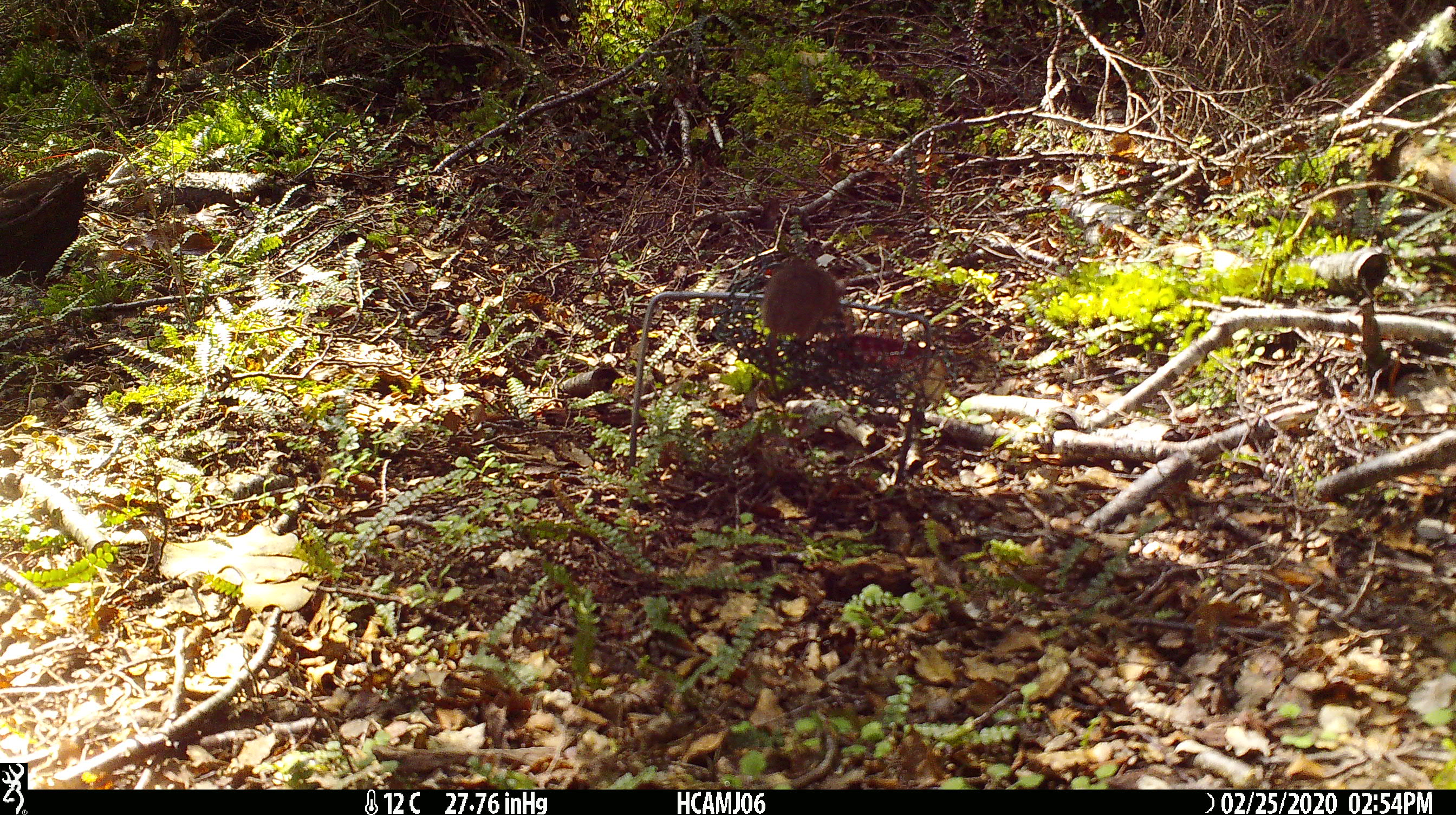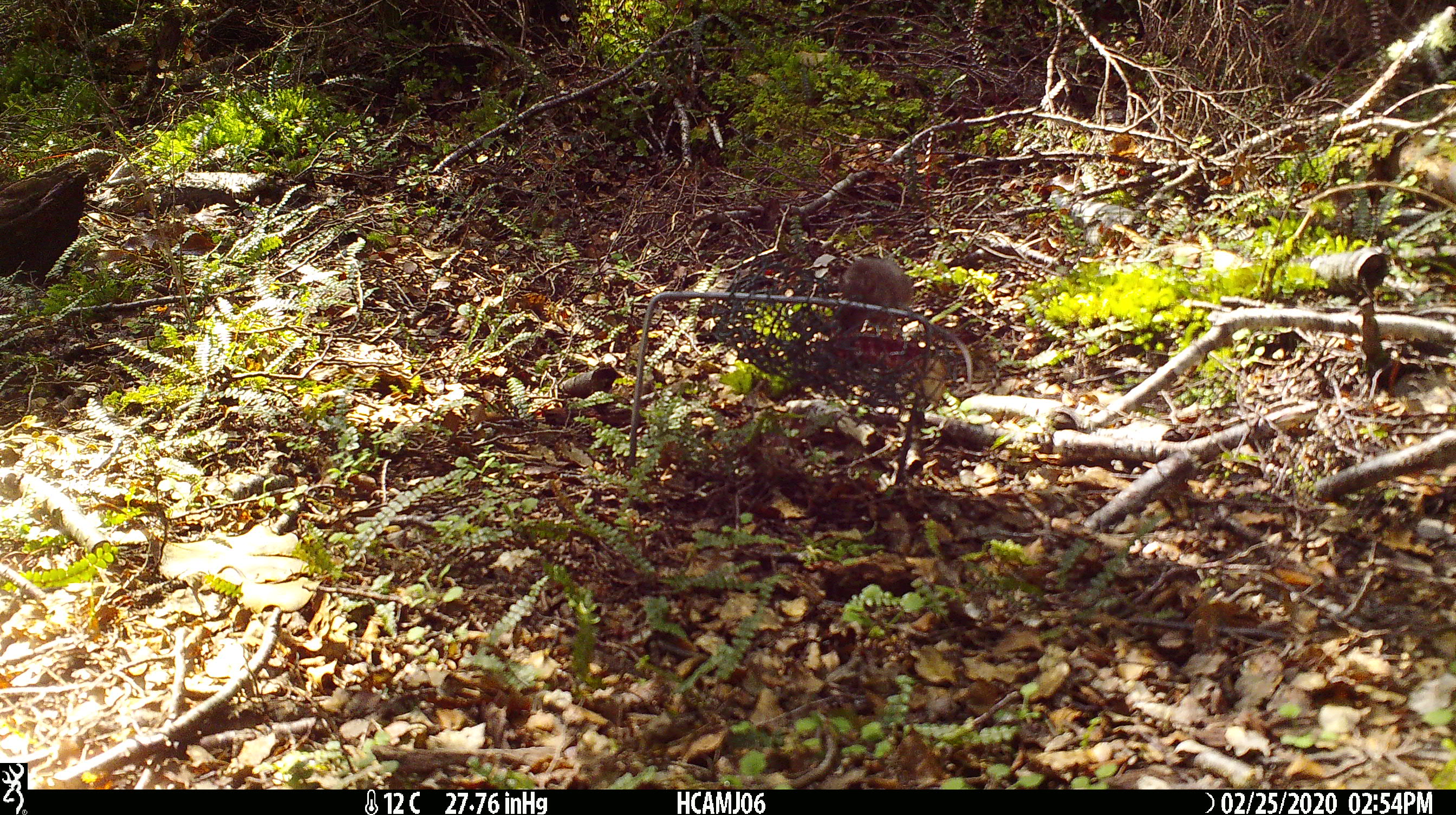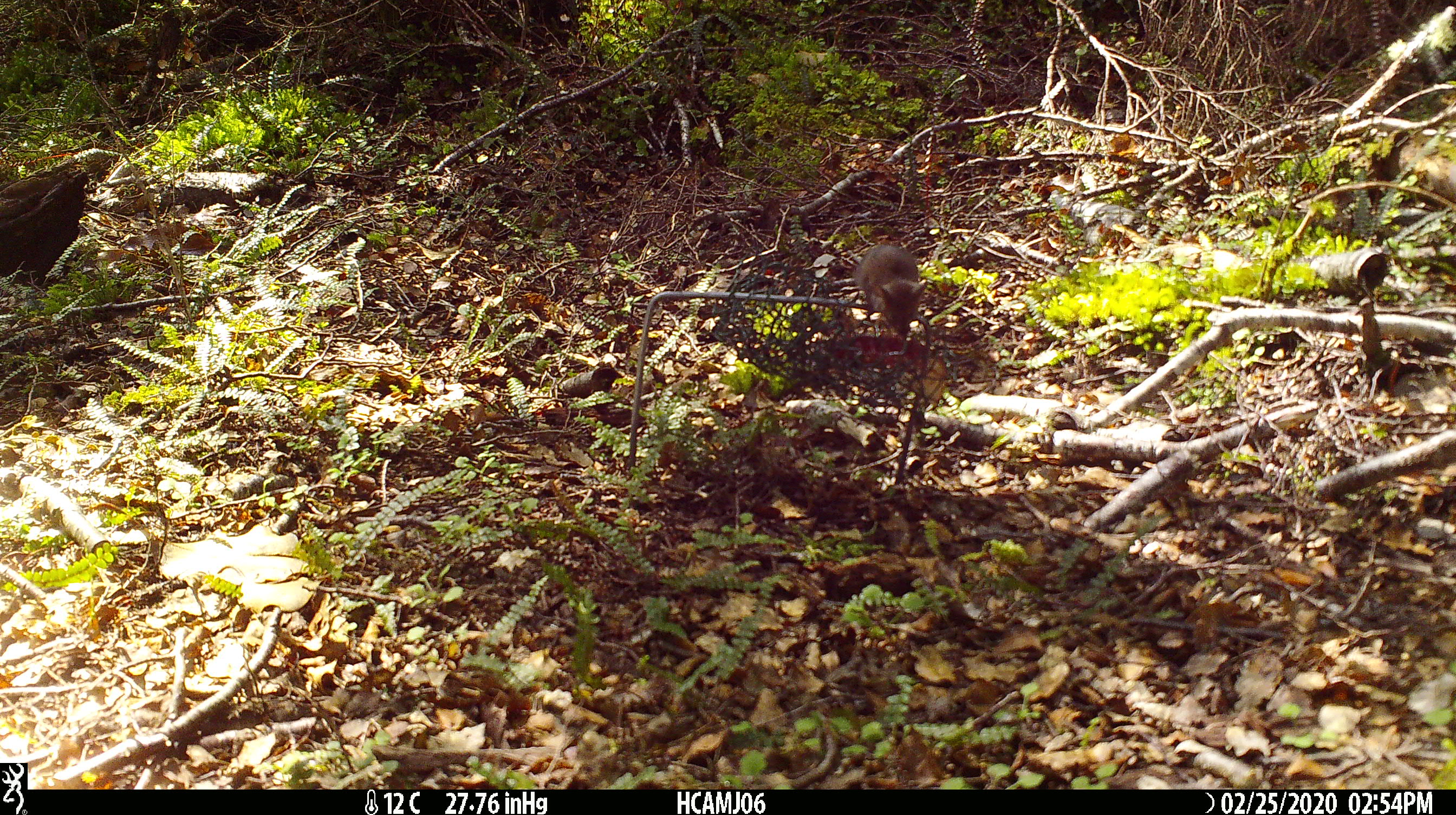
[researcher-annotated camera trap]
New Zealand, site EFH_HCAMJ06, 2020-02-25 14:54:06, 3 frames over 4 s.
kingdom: Animalia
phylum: Chordata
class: Mammalia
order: Rodentia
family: Muridae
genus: Mus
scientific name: Mus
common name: mouse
Mouse (Mus).